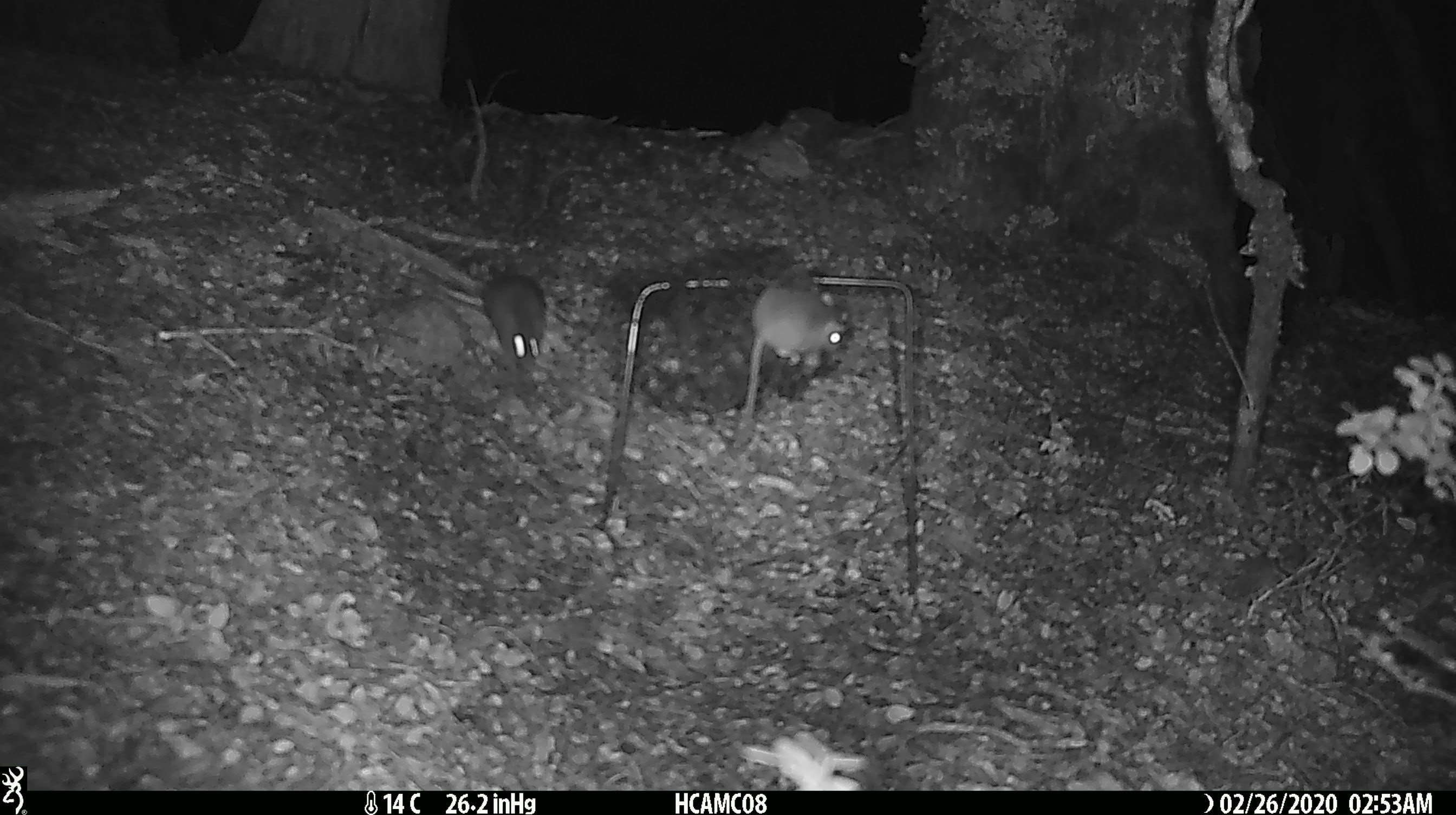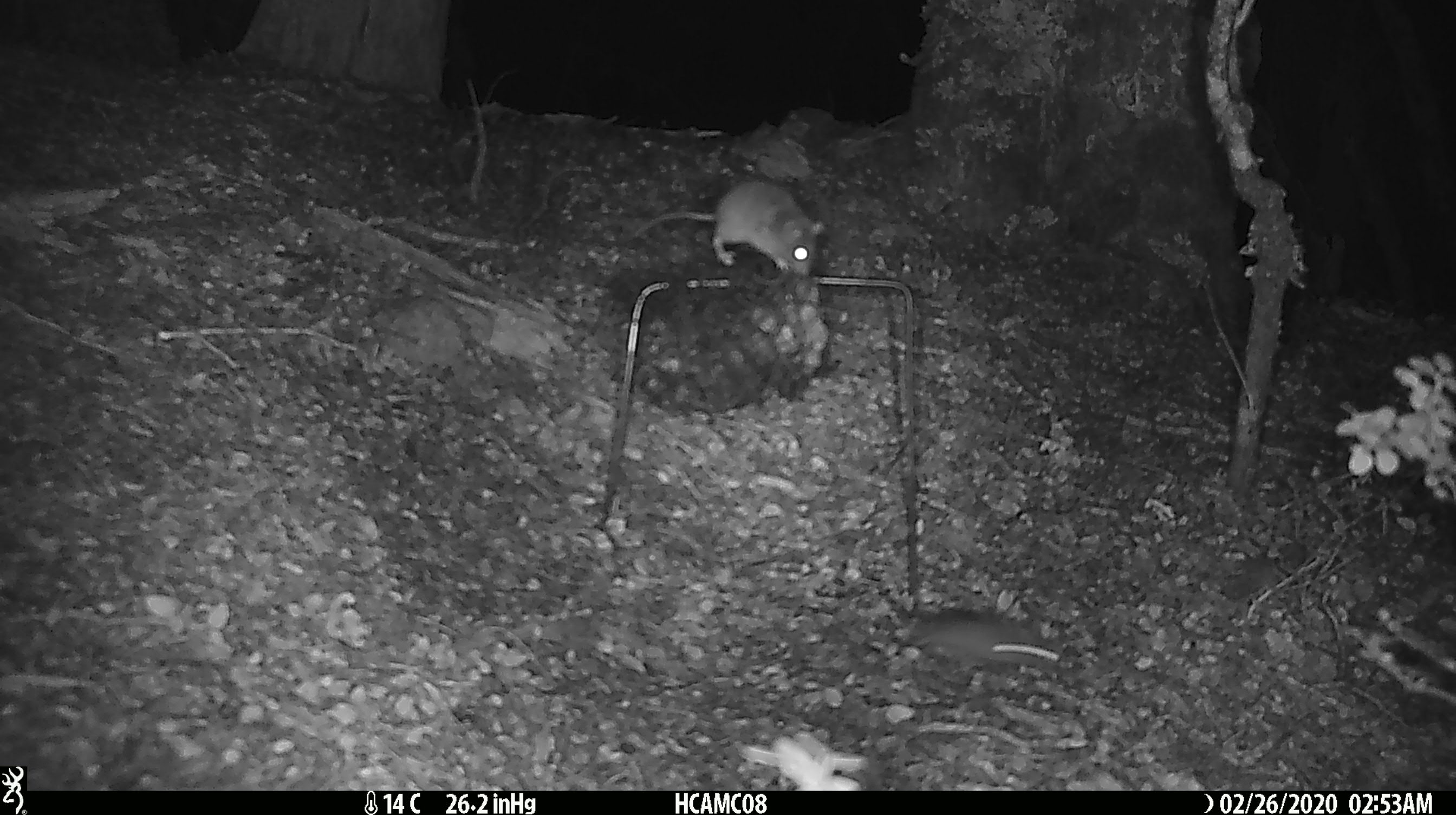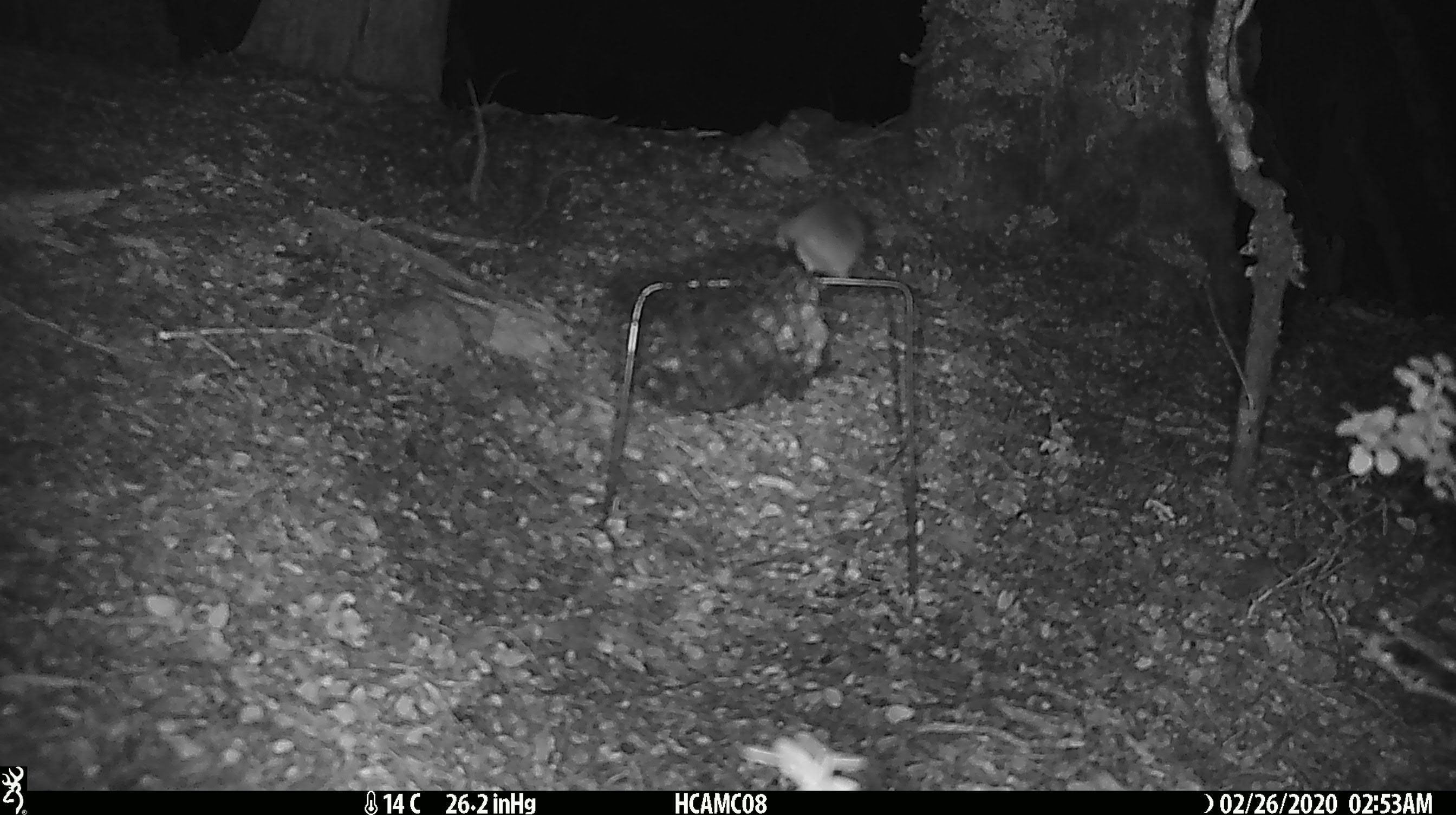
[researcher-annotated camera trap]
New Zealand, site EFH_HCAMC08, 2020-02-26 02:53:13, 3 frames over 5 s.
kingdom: Animalia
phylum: Chordata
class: Mammalia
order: Rodentia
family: Muridae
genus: Mus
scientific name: Mus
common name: mouse